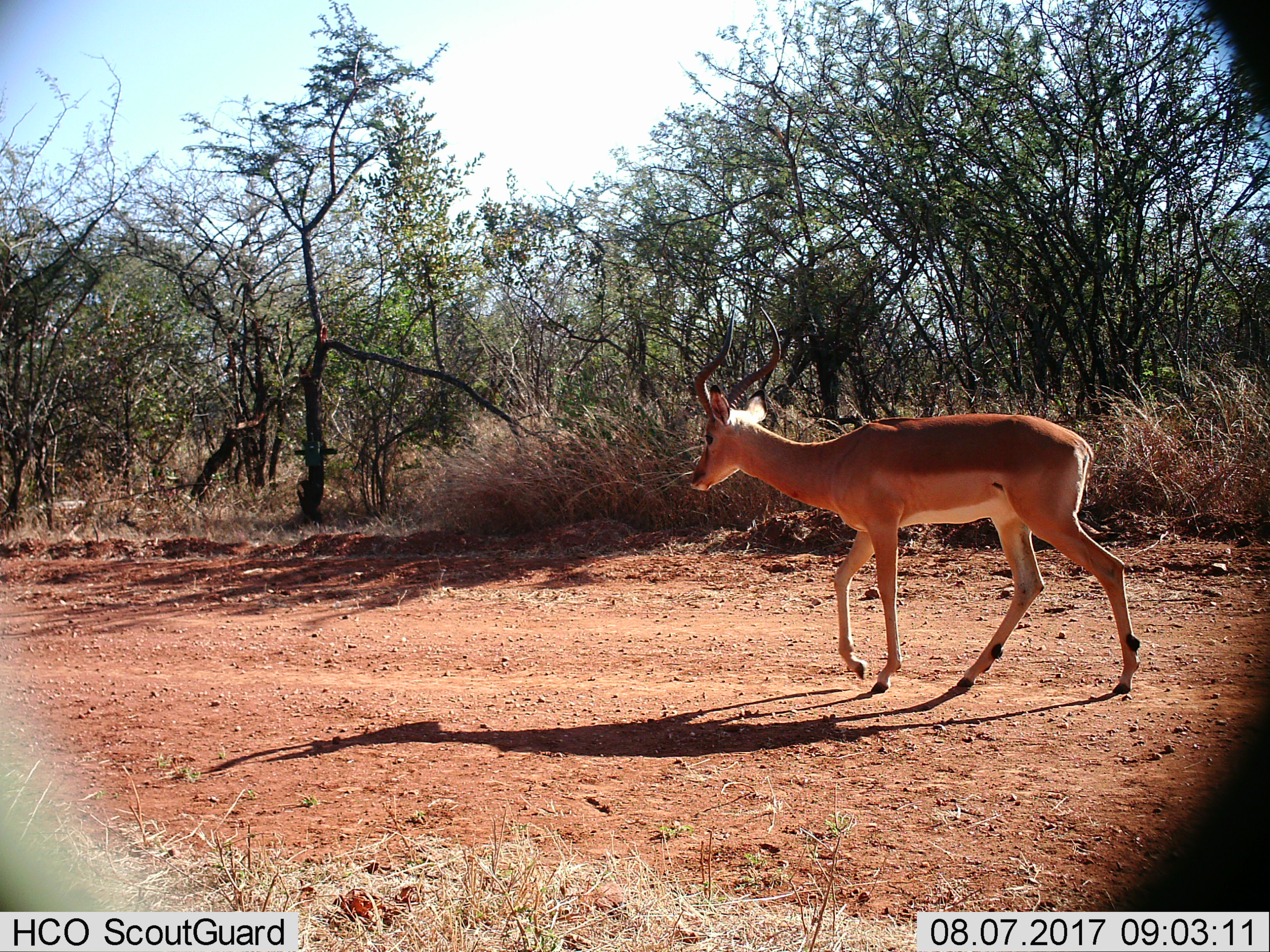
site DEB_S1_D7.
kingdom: Animalia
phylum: Chordata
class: Mammalia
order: Artiodactyla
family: Bovidae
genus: Aepyceros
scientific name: Aepyceros melampus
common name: impala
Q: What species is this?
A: Impala (Aepyceros melampus).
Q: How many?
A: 1.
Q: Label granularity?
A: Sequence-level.